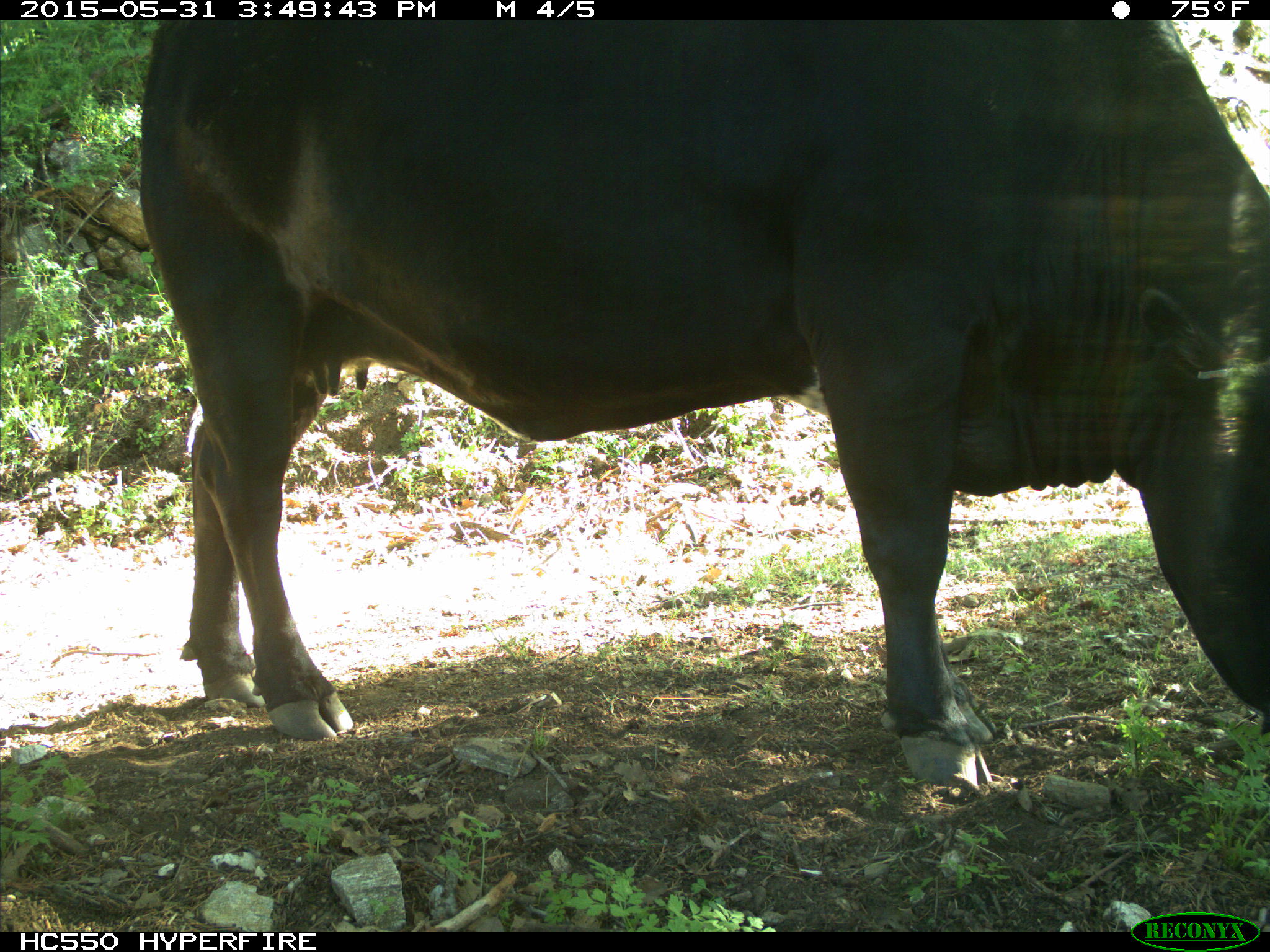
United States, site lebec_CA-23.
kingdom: Animalia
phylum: Chordata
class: Mammalia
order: Artiodactyla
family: Bovidae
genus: Bos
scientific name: Bos taurus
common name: domestic cow